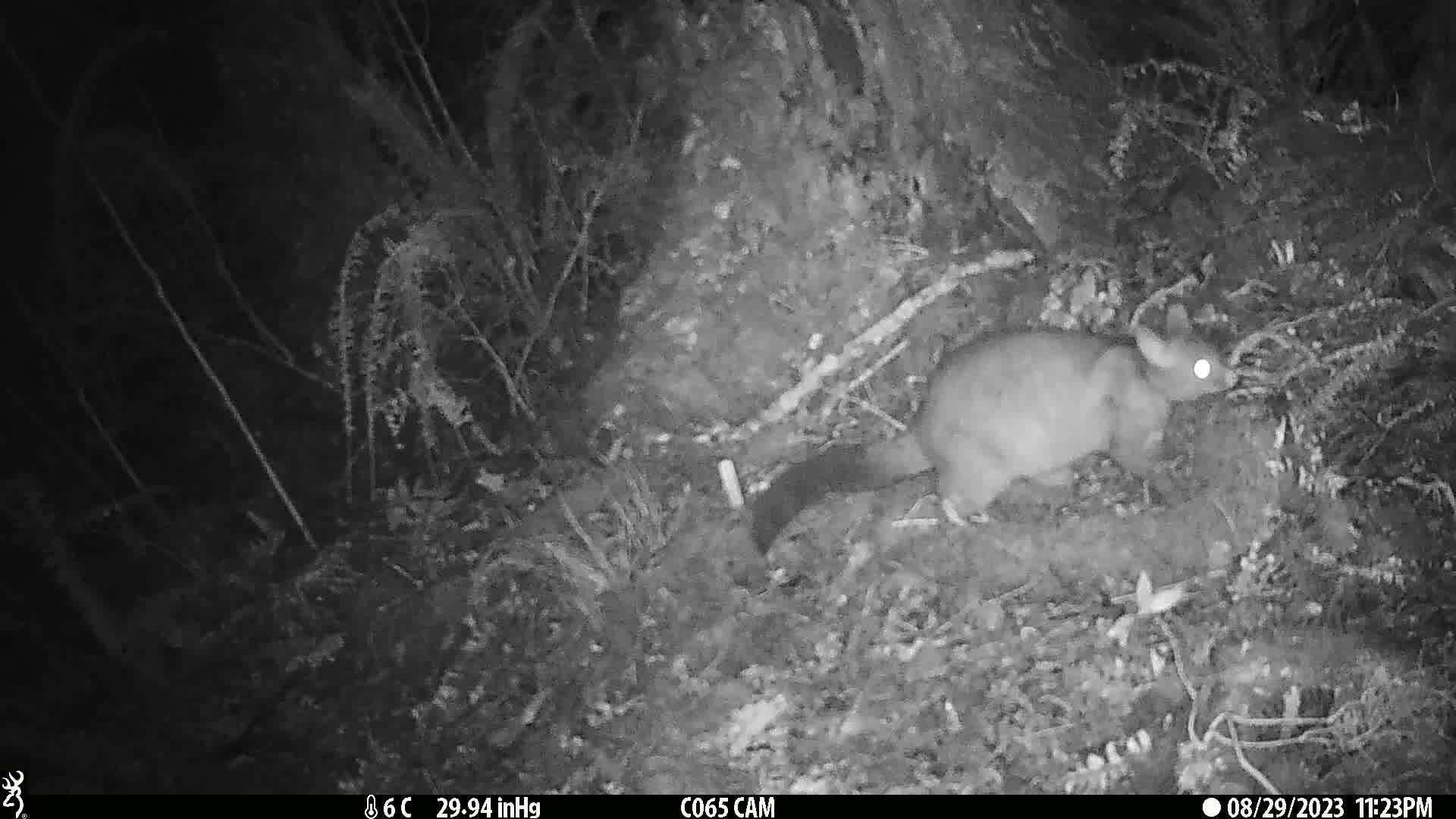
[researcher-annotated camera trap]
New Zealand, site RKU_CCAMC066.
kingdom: Animalia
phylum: Chordata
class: Mammalia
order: Diprotodontia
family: Phalangeridae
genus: Trichosurus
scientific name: Trichosurus vulpecula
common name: common brushtail possum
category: possum